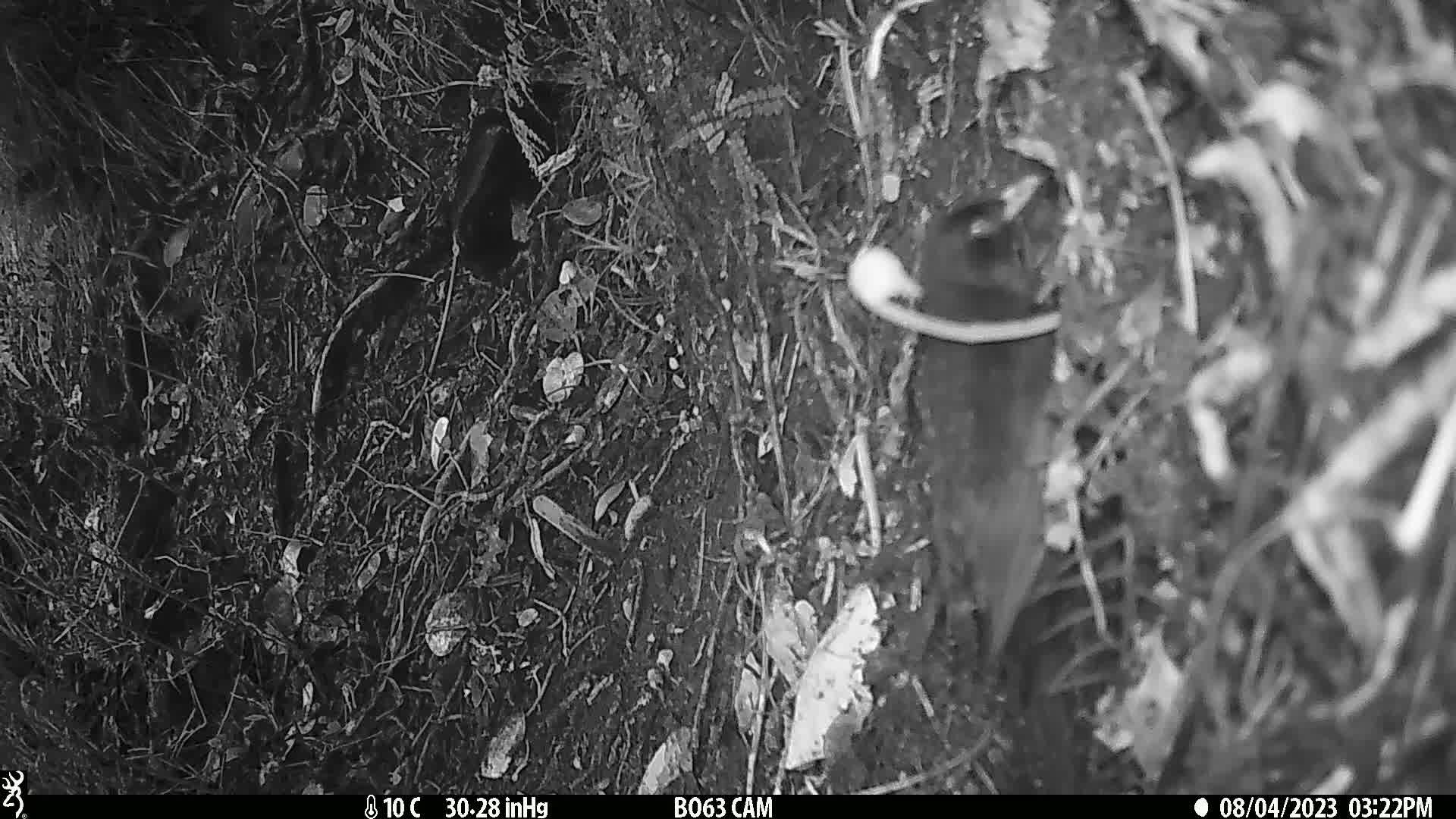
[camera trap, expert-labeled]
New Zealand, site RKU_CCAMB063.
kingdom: Animalia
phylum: Chordata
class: Aves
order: Passeriformes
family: Turdidae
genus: Turdus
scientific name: Turdus merula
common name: eurasian blackbird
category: blackbird